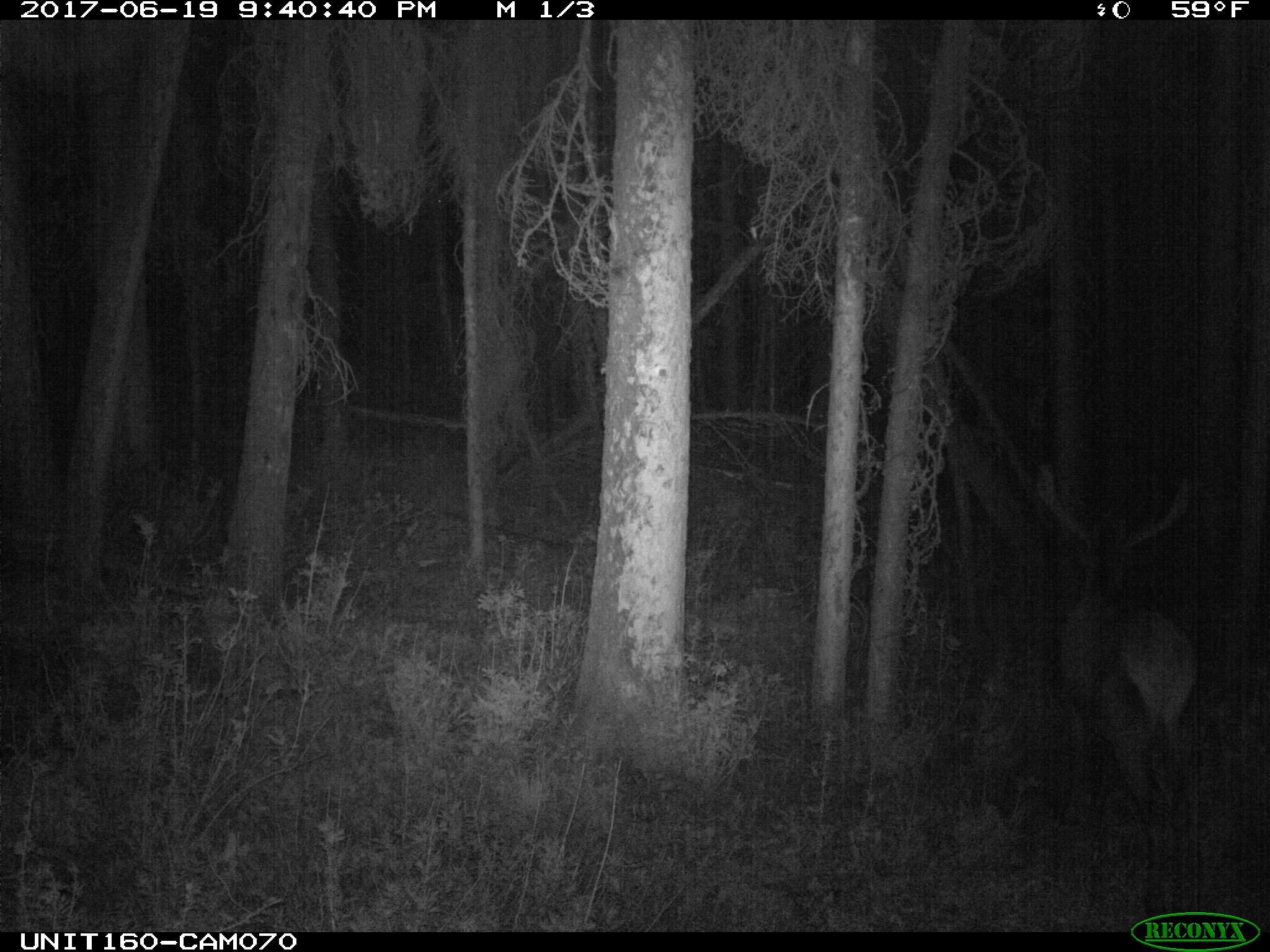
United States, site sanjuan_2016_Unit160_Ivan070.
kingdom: Animalia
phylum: Chordata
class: Mammalia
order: Artiodactyla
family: Cervidae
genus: Cervus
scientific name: Cervus elaphus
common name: red deer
Cervus elaphus (red deer).